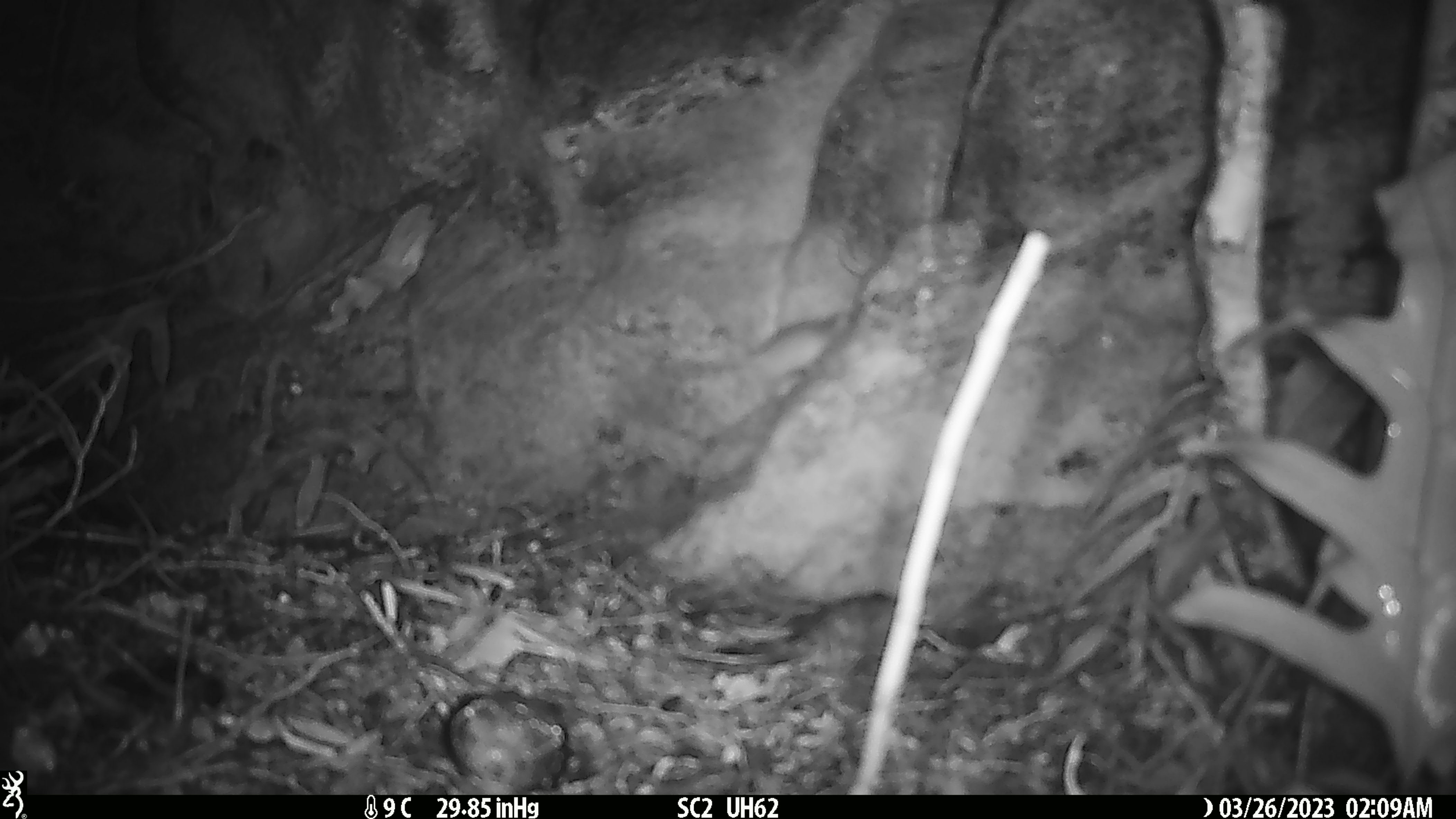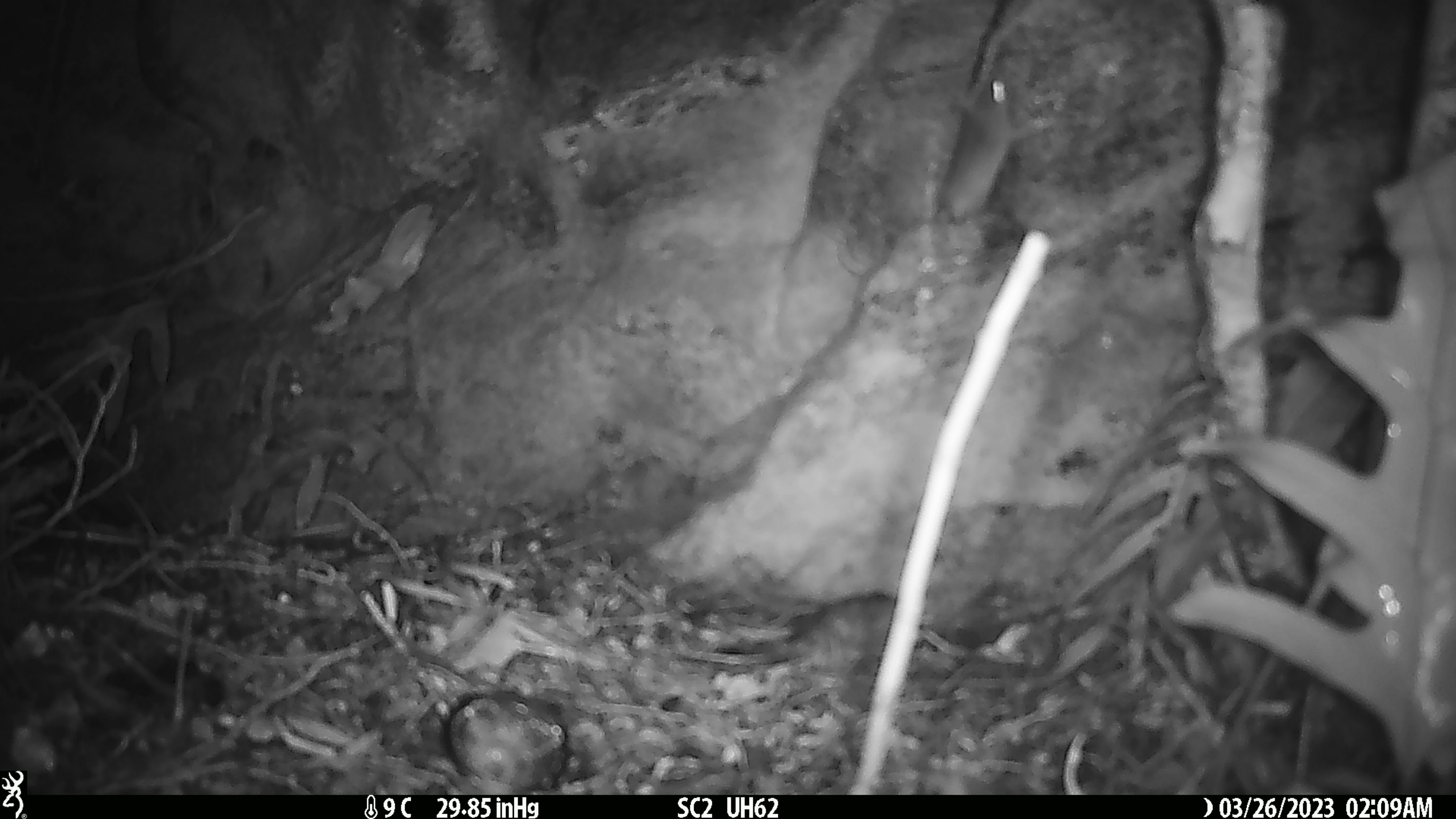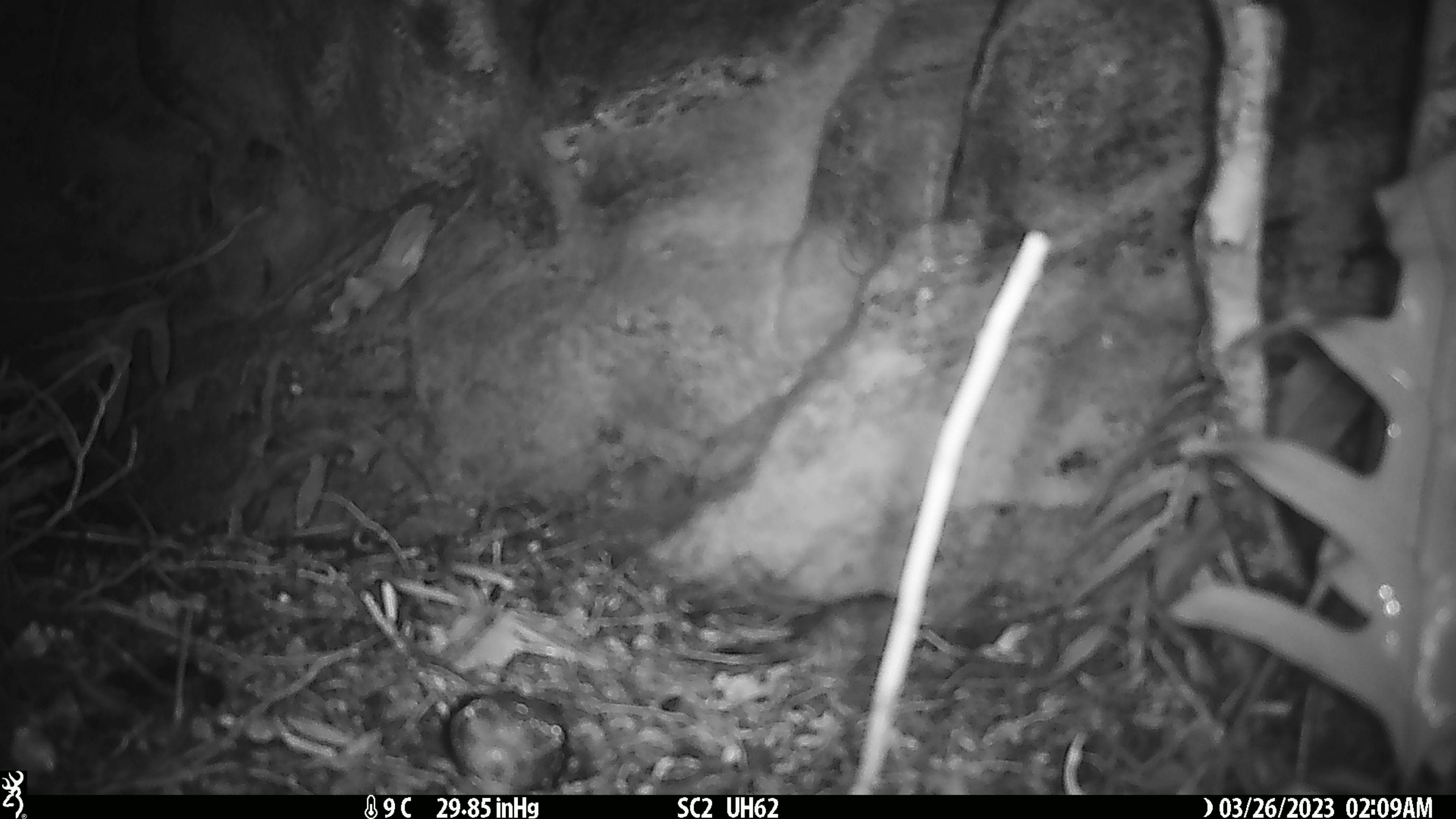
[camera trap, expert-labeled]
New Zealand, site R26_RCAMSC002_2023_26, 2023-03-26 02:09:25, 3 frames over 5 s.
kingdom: Animalia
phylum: Chordata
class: Mammalia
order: Rodentia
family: Muridae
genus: Mus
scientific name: Mus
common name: mouse